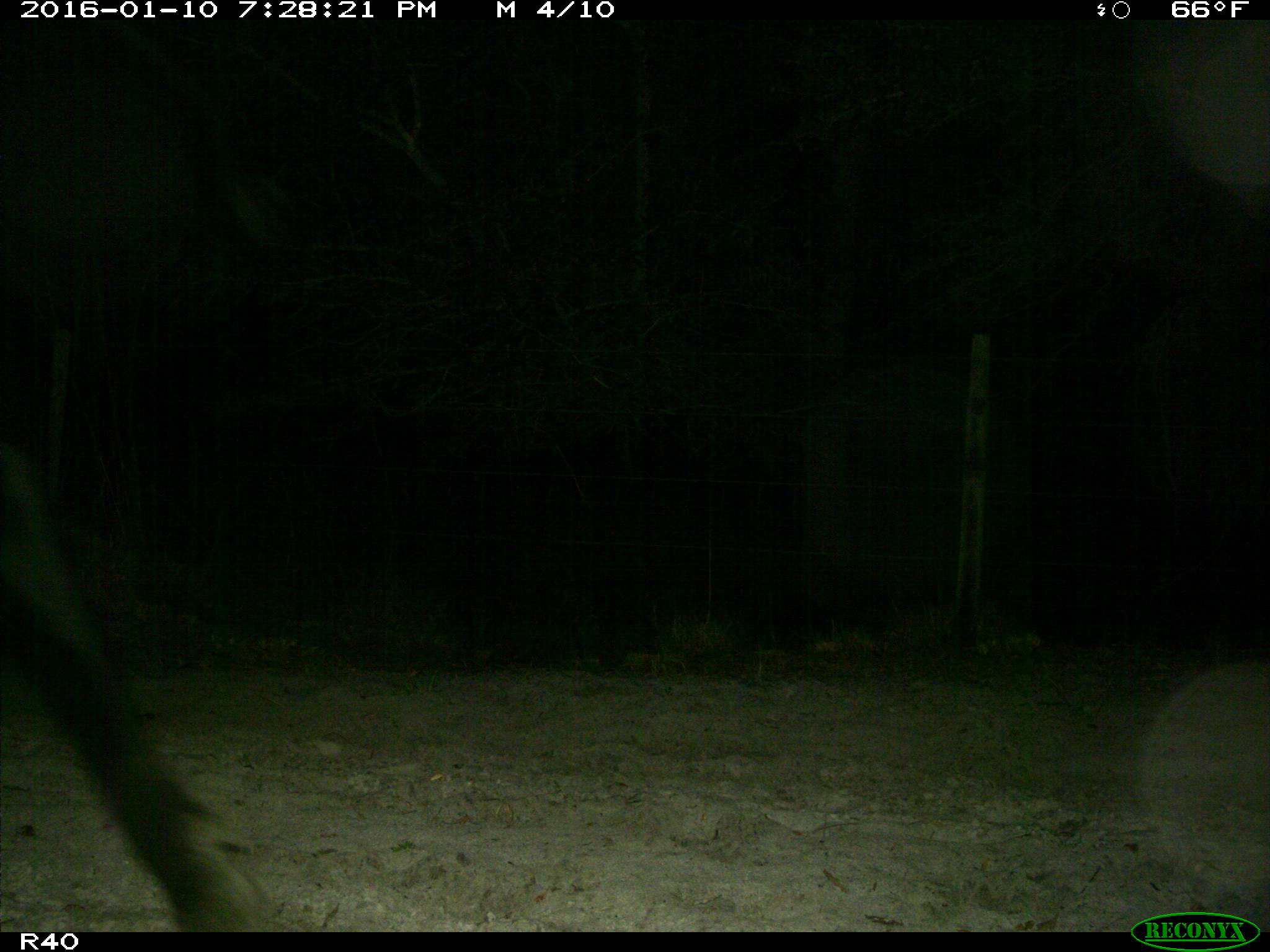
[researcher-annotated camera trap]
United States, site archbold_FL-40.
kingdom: Animalia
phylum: Chordata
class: Mammalia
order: Artiodactyla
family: Bovidae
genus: Bos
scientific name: Bos taurus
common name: domestic cow